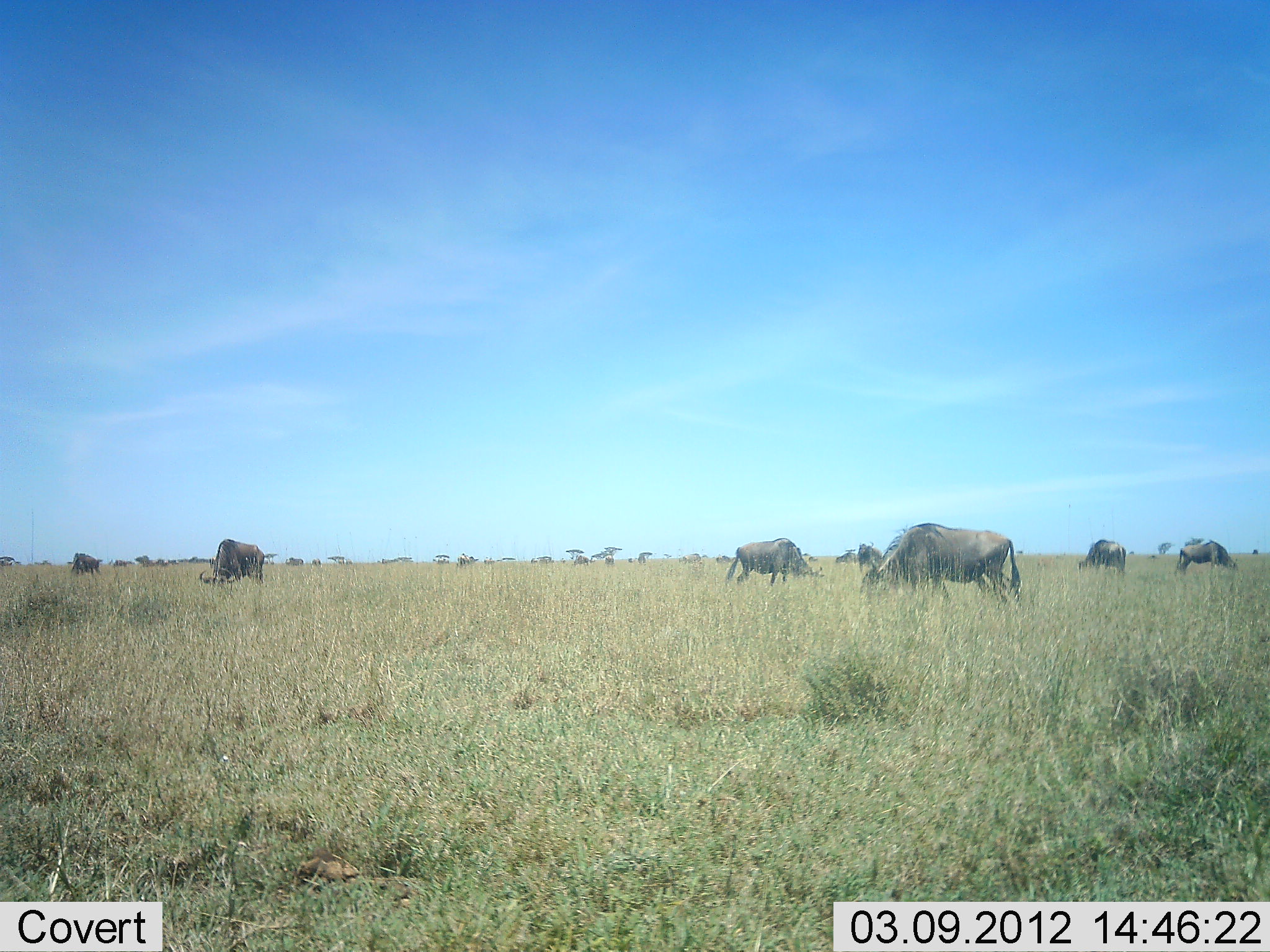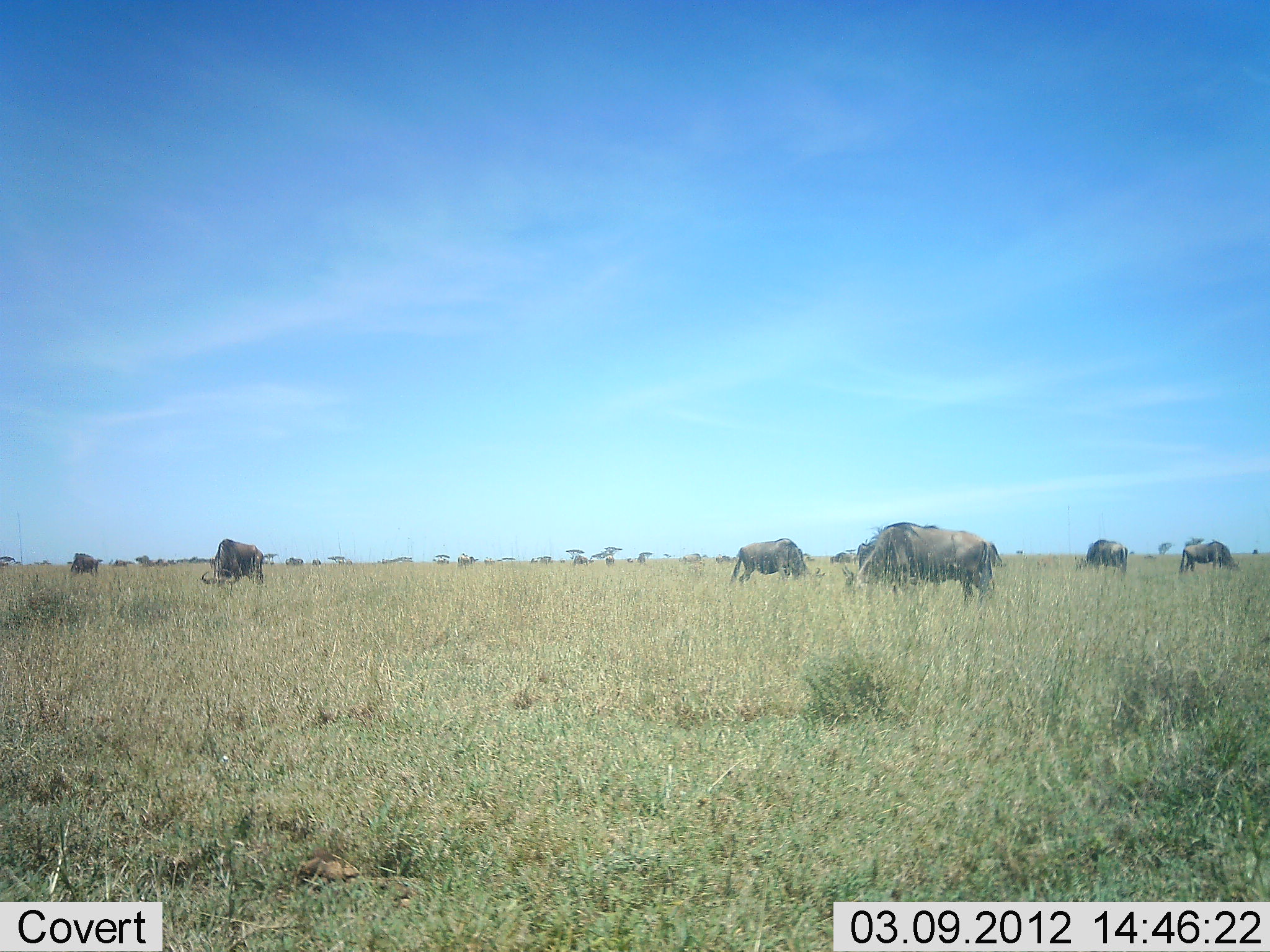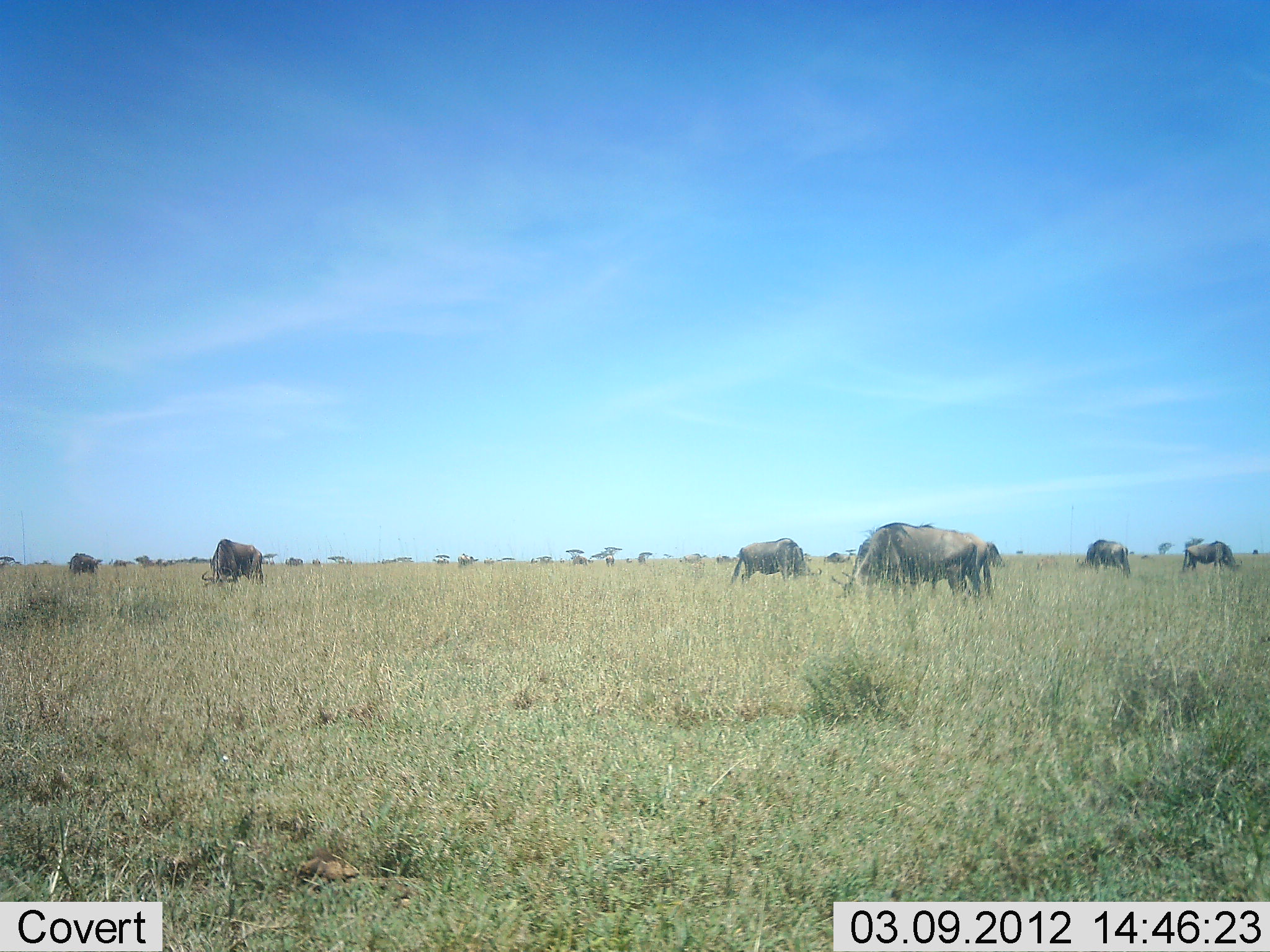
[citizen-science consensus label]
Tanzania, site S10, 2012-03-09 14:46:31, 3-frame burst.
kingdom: Animalia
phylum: Chordata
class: Mammalia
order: Artiodactyla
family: Bovidae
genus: Connochaetes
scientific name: Connochaetes taurinus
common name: blue wildebeest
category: wildebeest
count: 8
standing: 39%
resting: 3%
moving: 27%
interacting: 0%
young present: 0%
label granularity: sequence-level